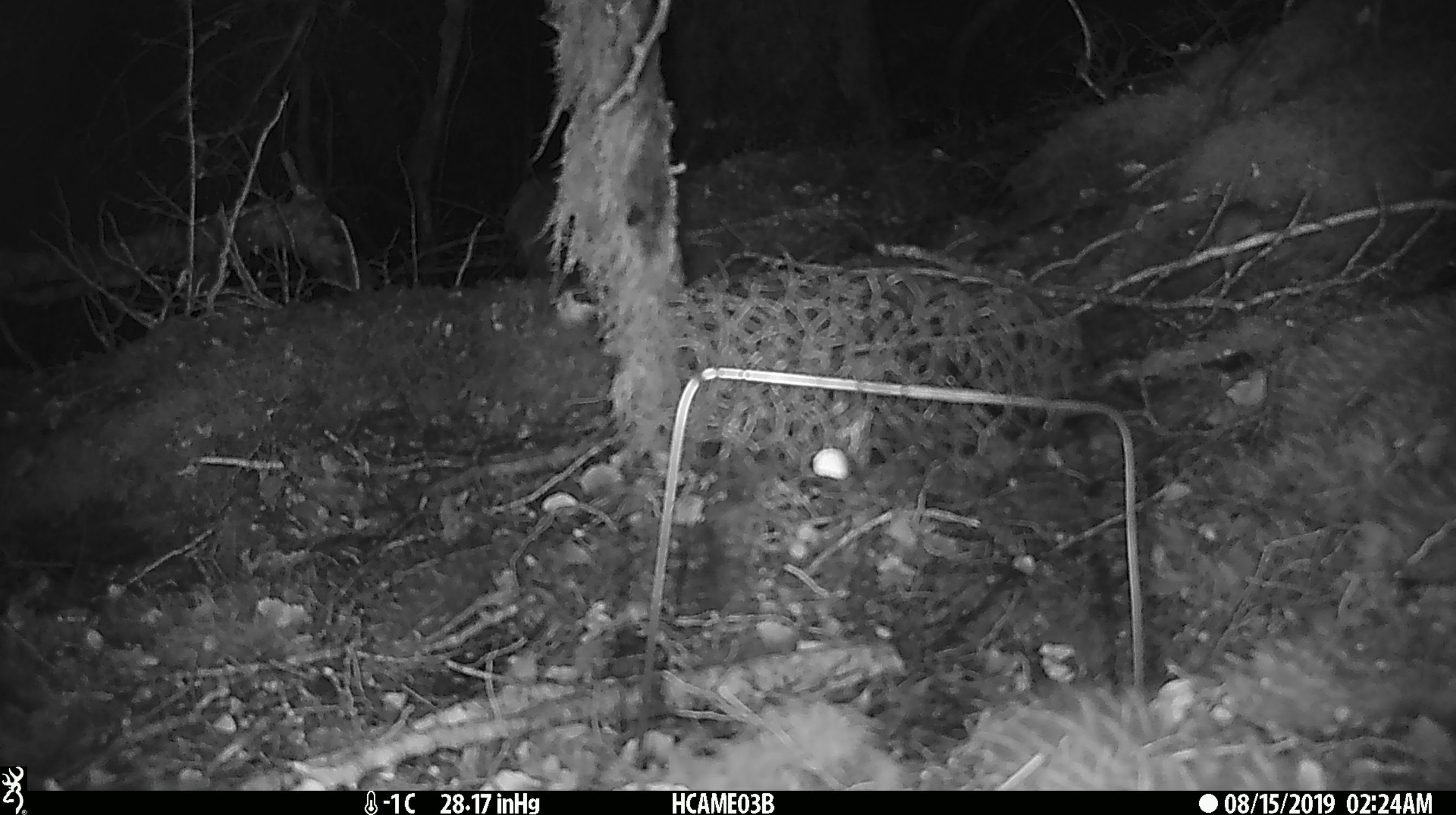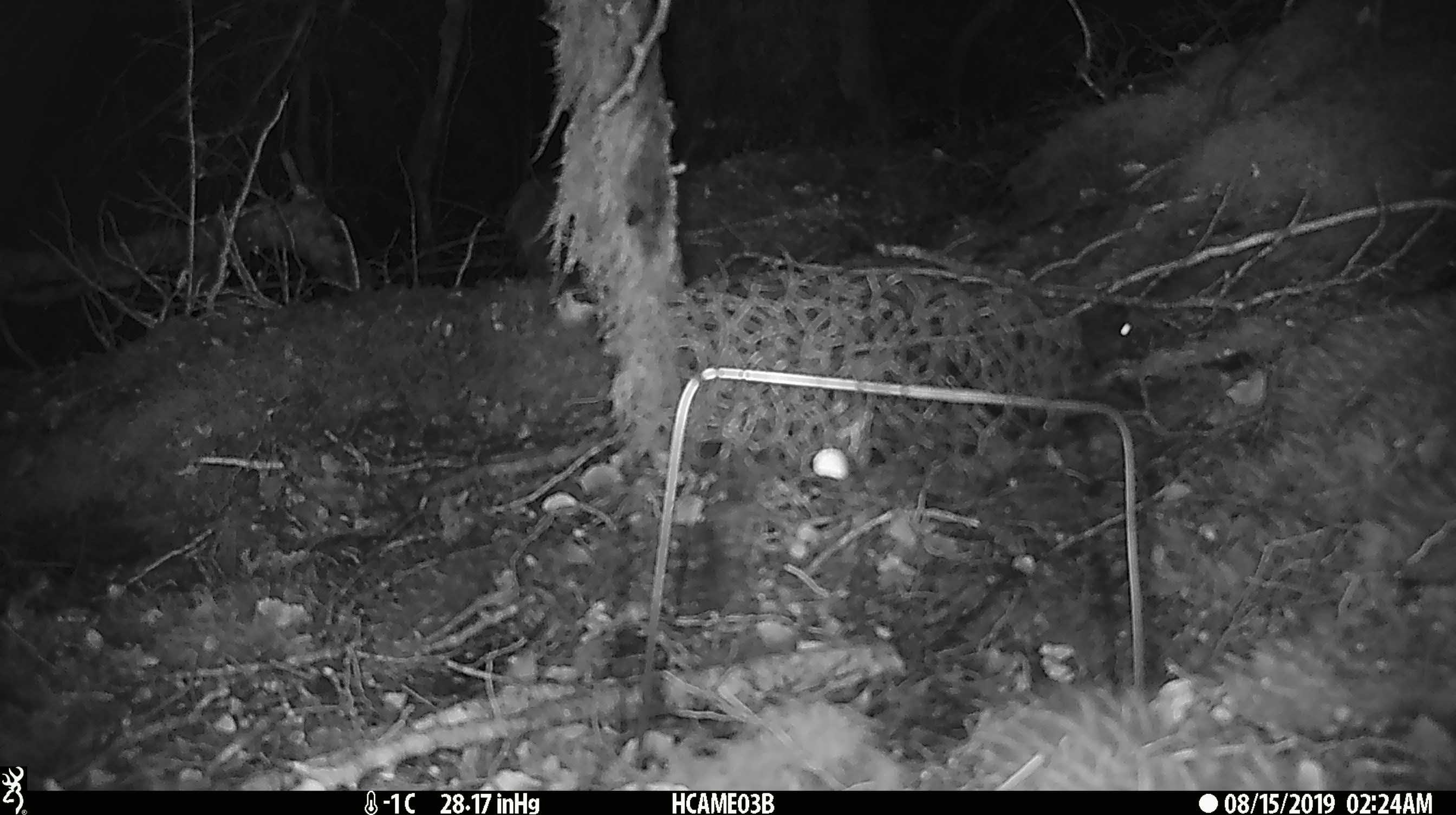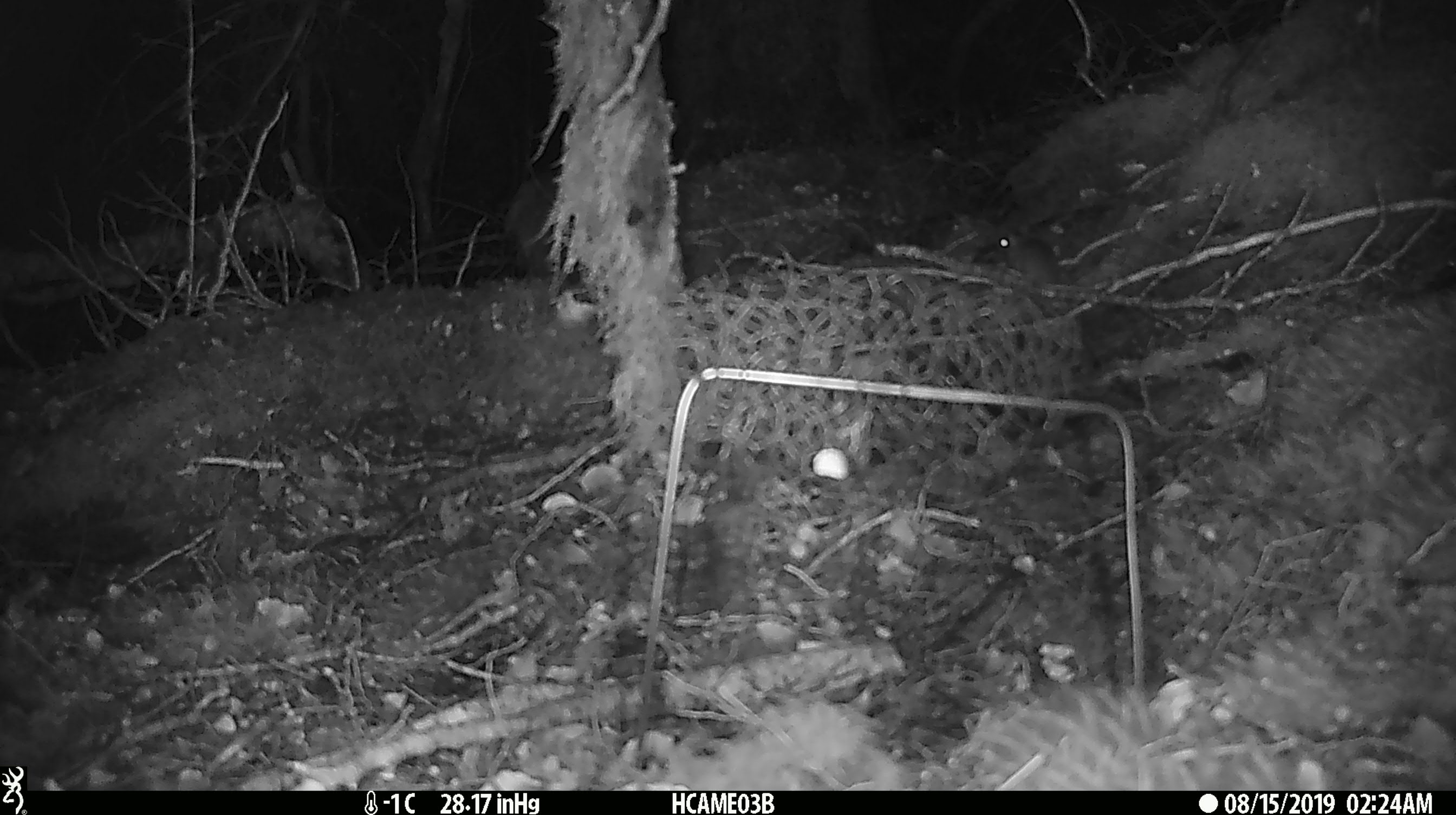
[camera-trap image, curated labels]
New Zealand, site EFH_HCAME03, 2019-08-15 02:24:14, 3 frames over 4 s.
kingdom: Animalia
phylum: Chordata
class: Mammalia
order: Rodentia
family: Muridae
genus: Mus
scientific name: Mus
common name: mouse